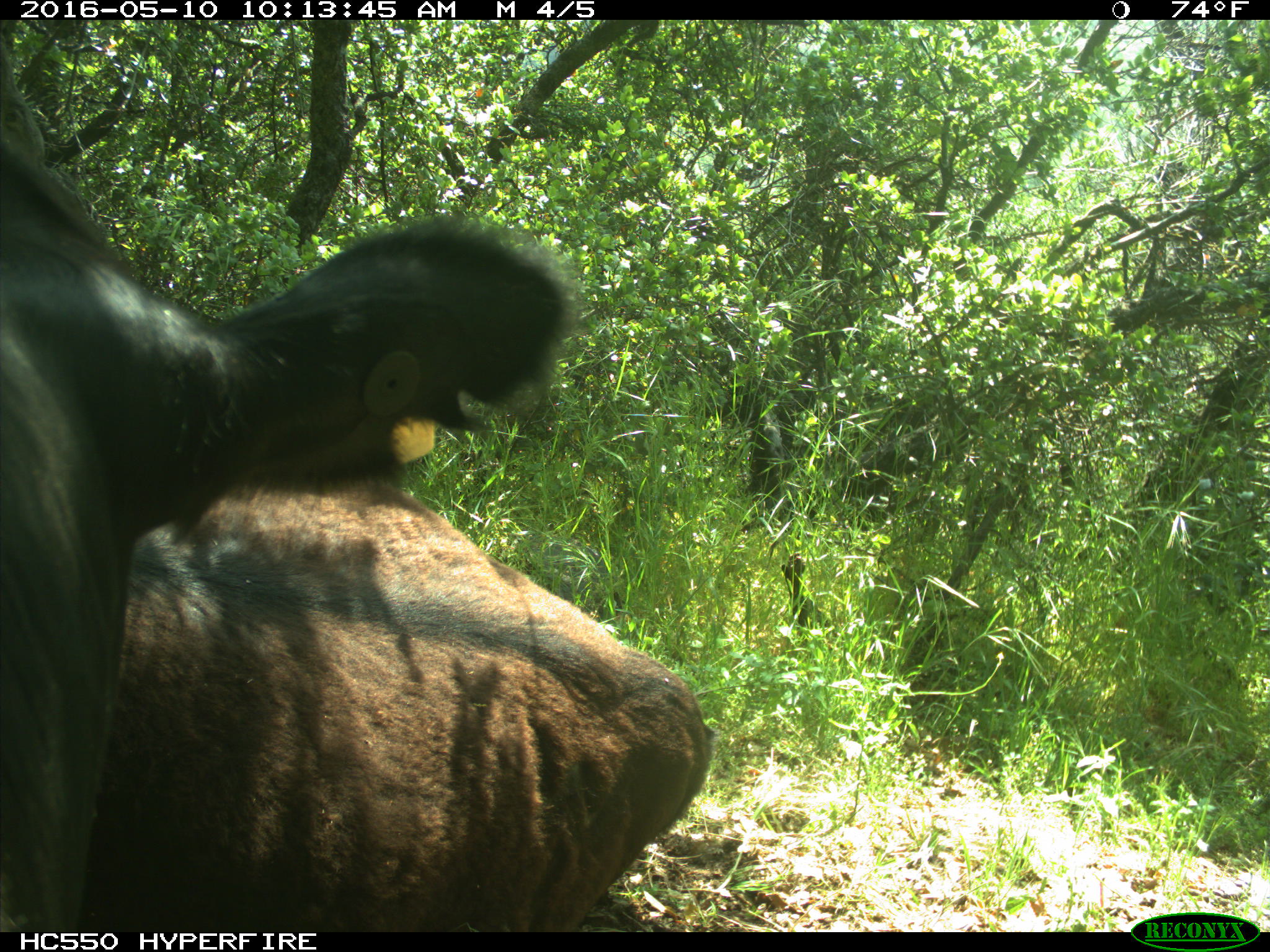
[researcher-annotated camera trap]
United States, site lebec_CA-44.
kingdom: Animalia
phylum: Chordata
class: Mammalia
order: Artiodactyla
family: Bovidae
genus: Bos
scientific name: Bos taurus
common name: domestic cow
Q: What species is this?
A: Bos taurus (domestic cow).